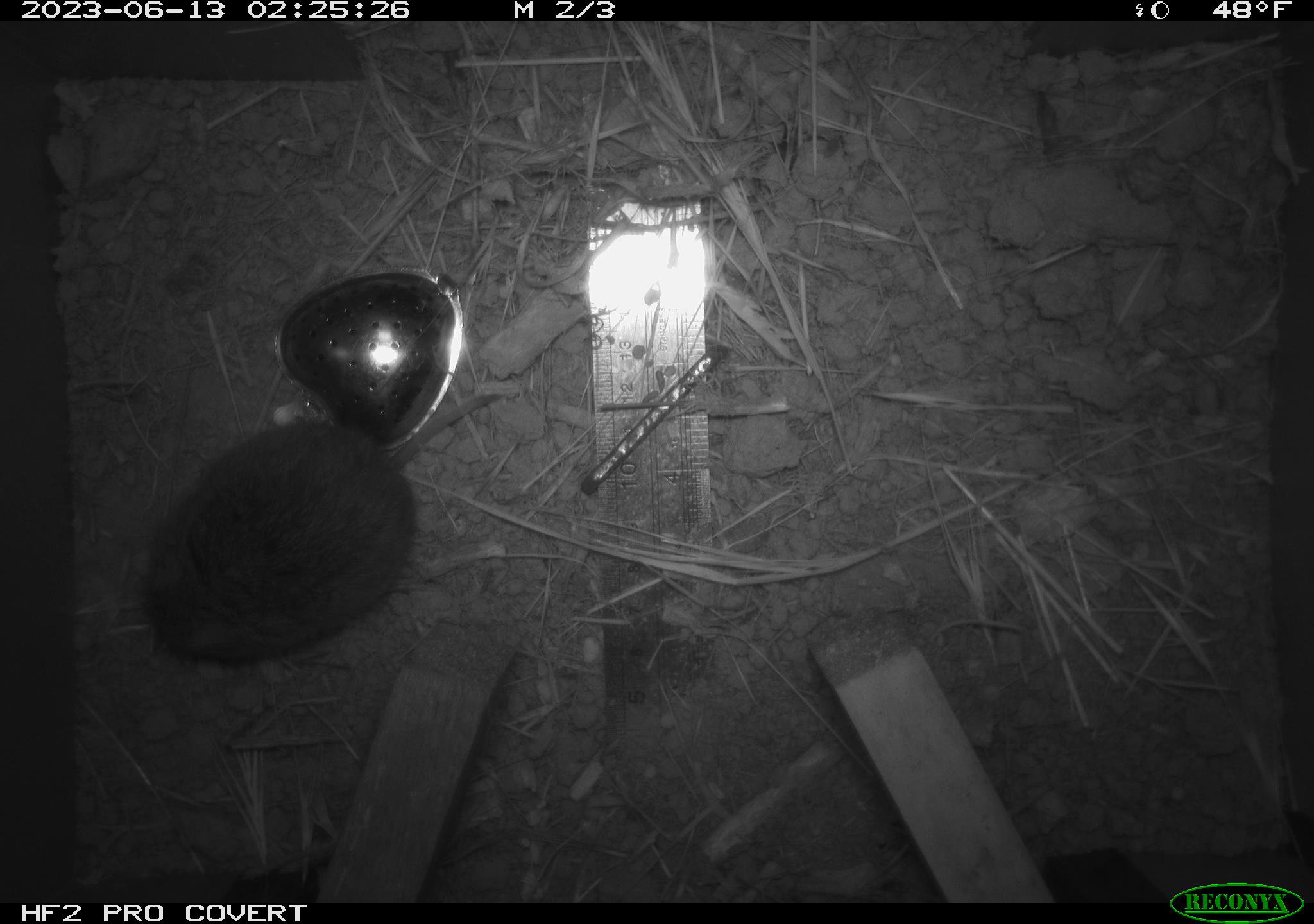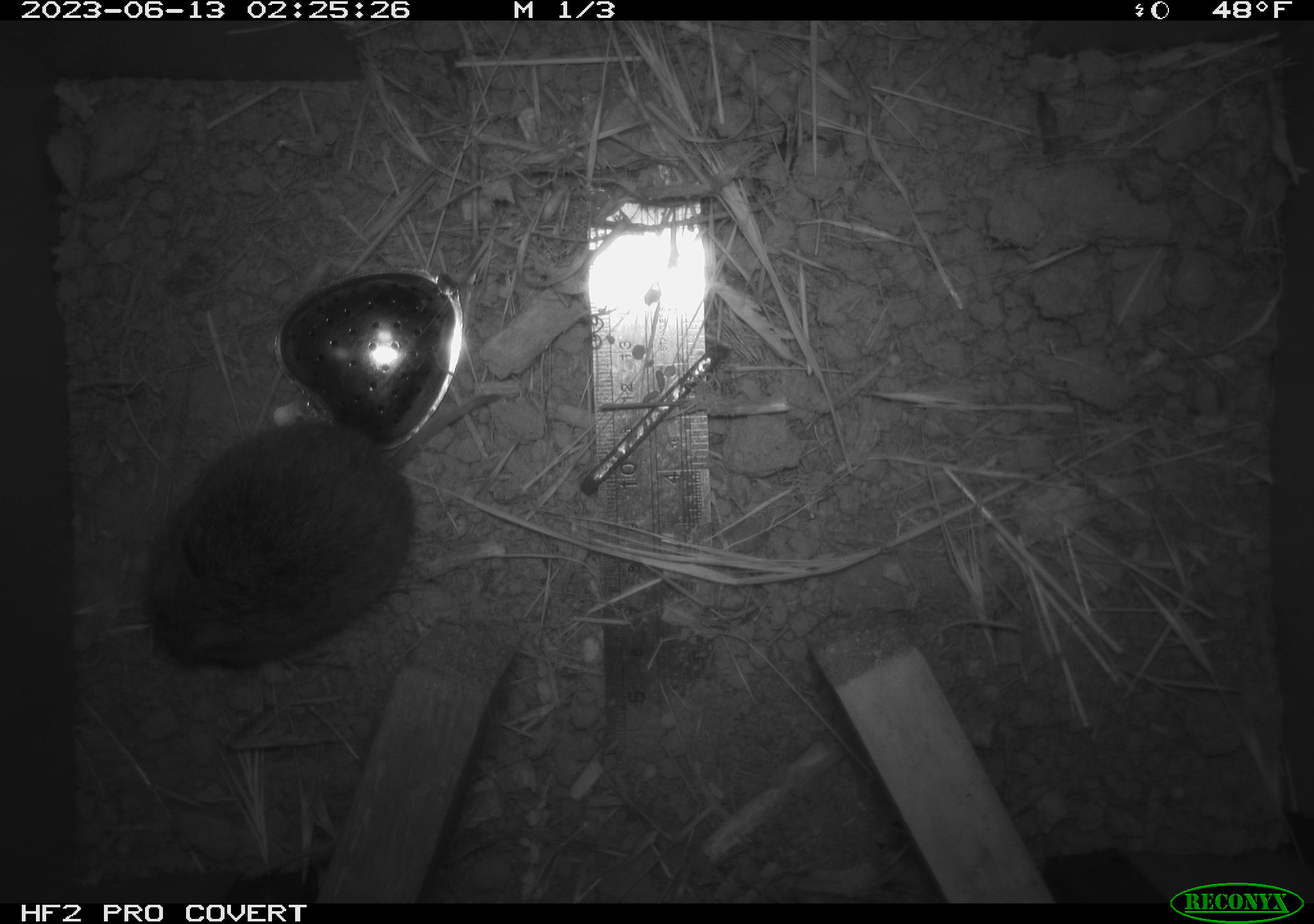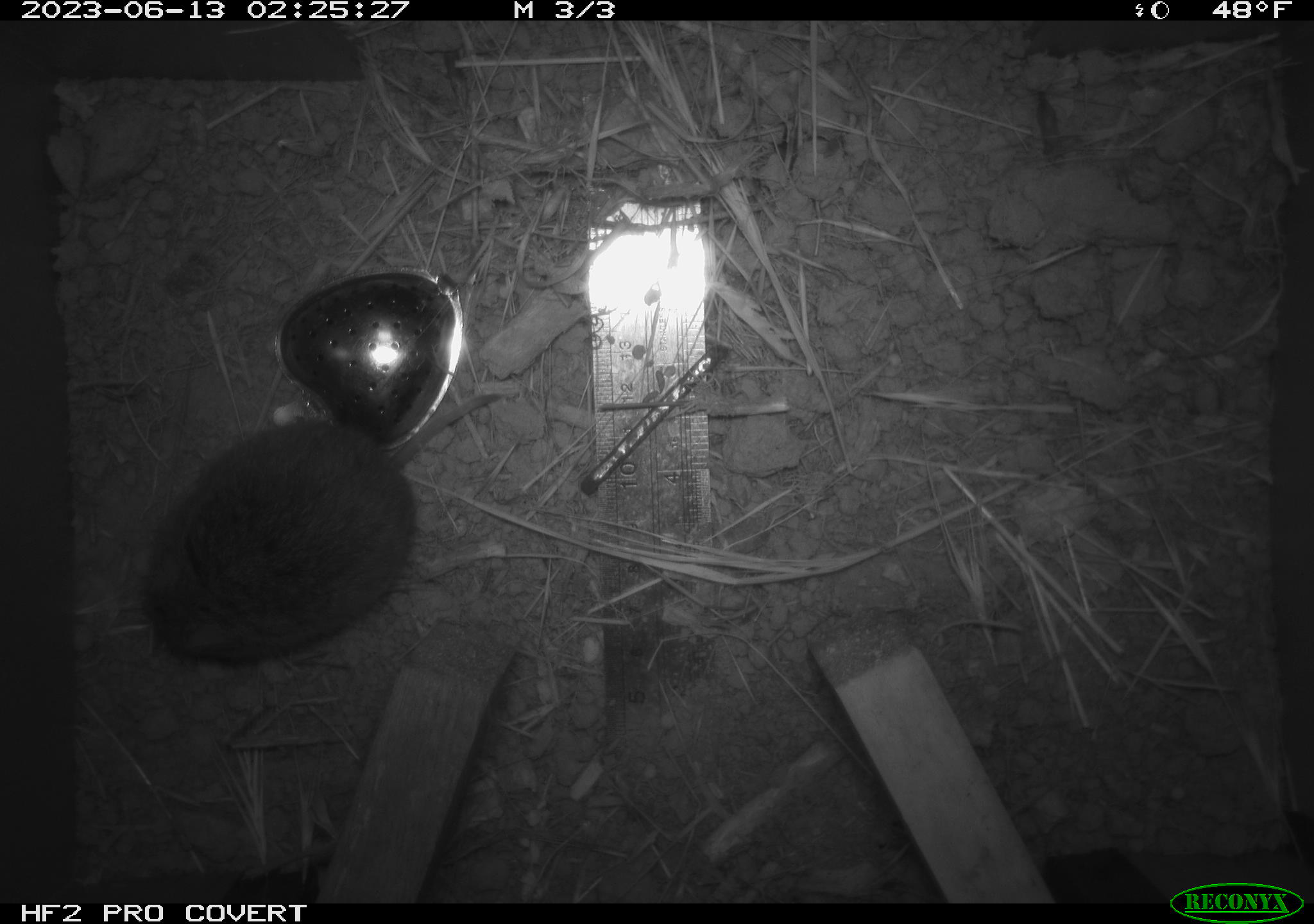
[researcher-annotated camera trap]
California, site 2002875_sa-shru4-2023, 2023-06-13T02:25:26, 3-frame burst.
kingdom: Animalia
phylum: Chordata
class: Mammalia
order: Rodentia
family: Cricetidae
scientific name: Arvicolinae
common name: voles, lemmings, and muskrats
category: arvicolinae subfamily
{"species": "arvicolinae subfamily (voles, lemmings, and muskrats) (Arvicolinae)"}